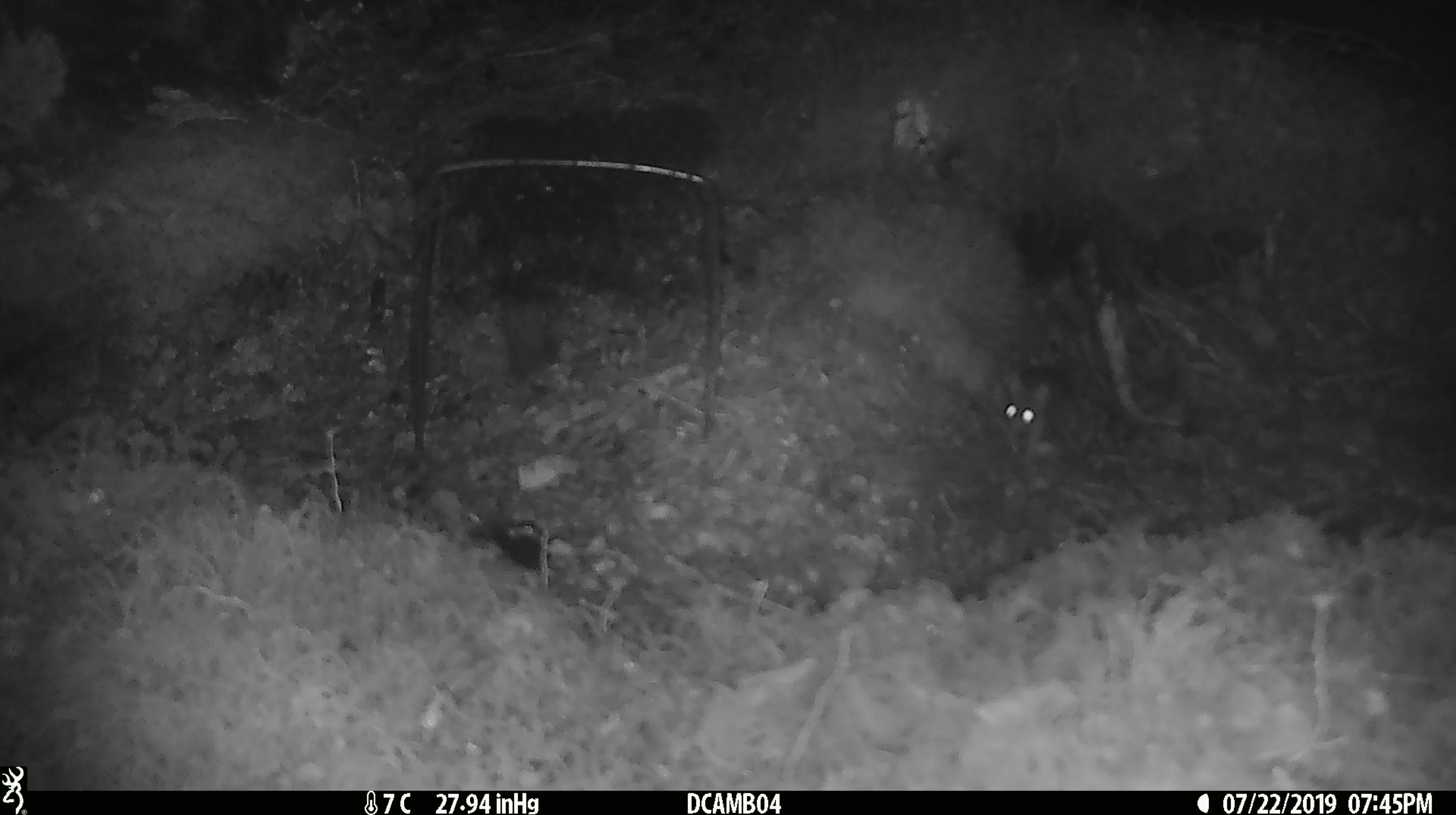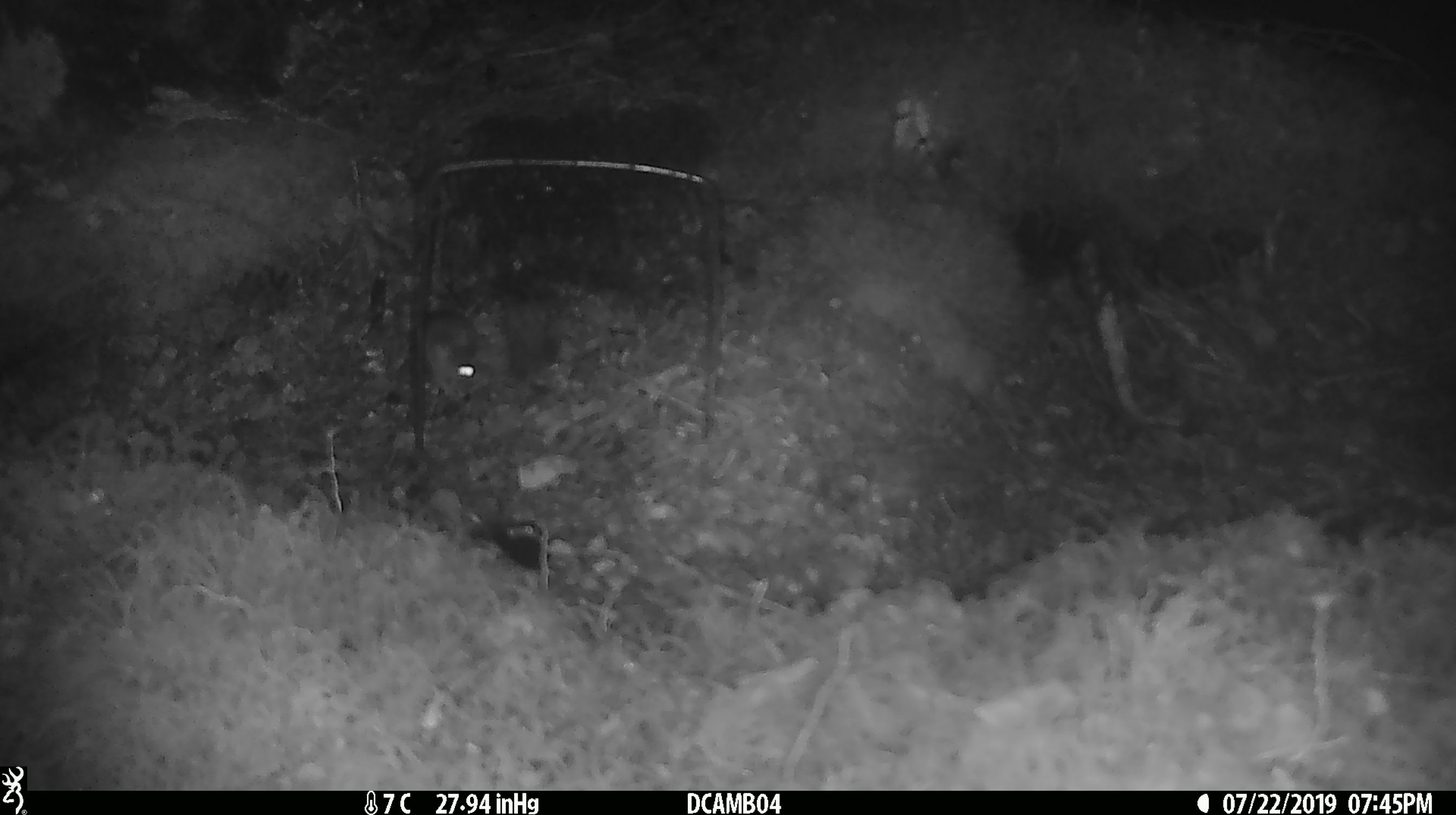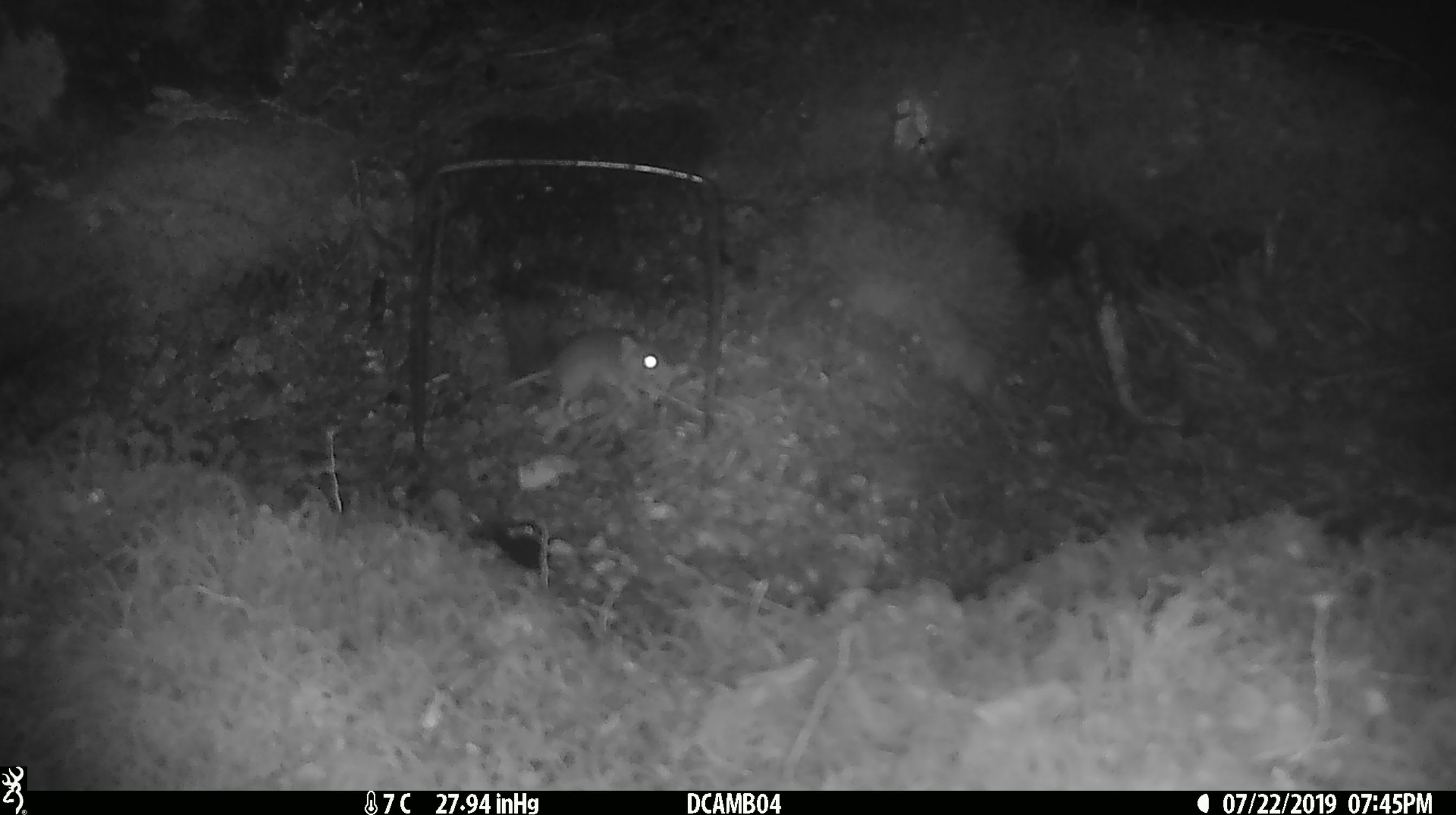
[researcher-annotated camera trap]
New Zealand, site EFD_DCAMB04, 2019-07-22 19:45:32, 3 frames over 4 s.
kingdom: Animalia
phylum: Chordata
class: Mammalia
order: Rodentia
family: Muridae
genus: Mus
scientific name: Mus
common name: mouse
Mouse (Mus).